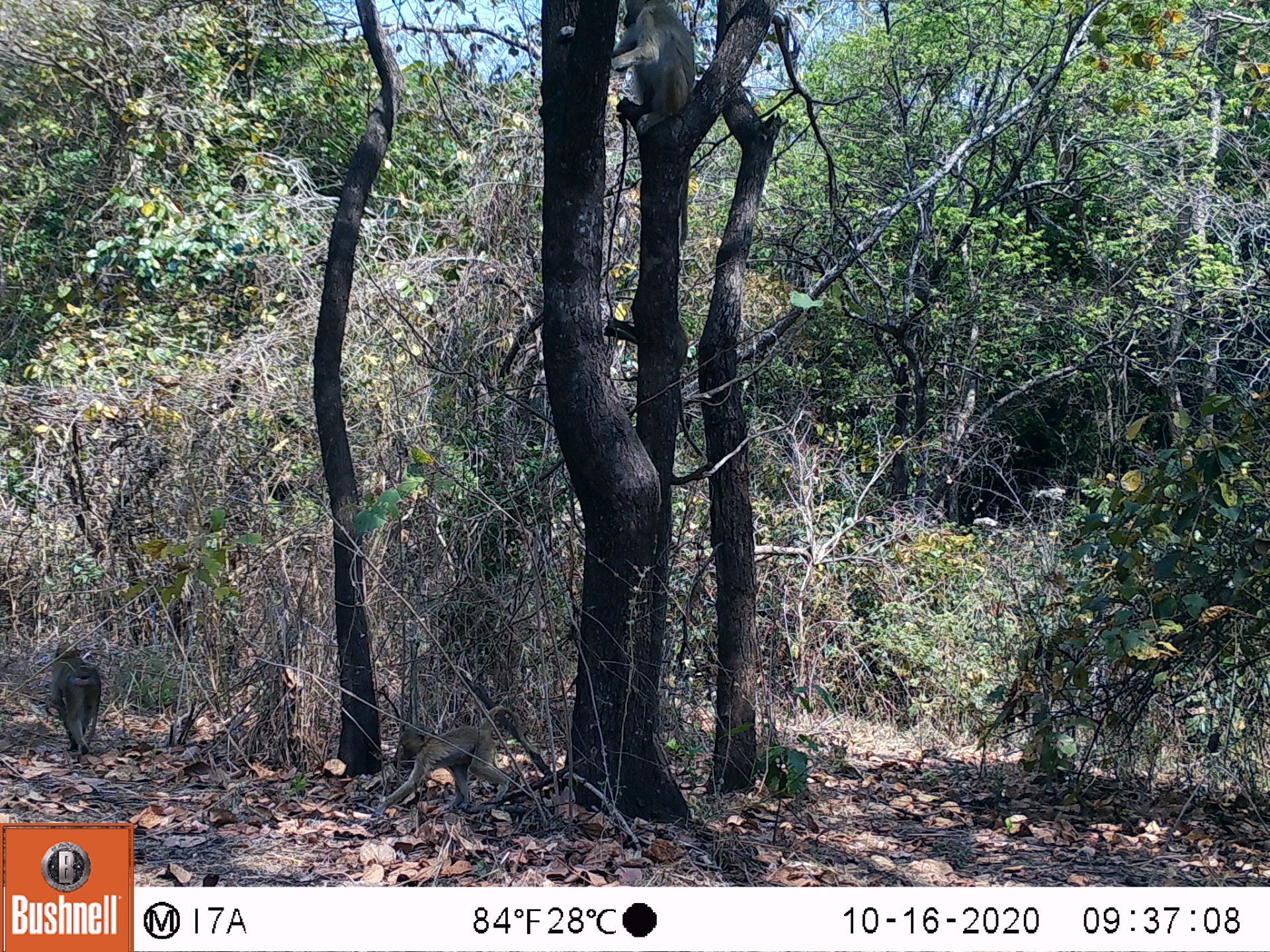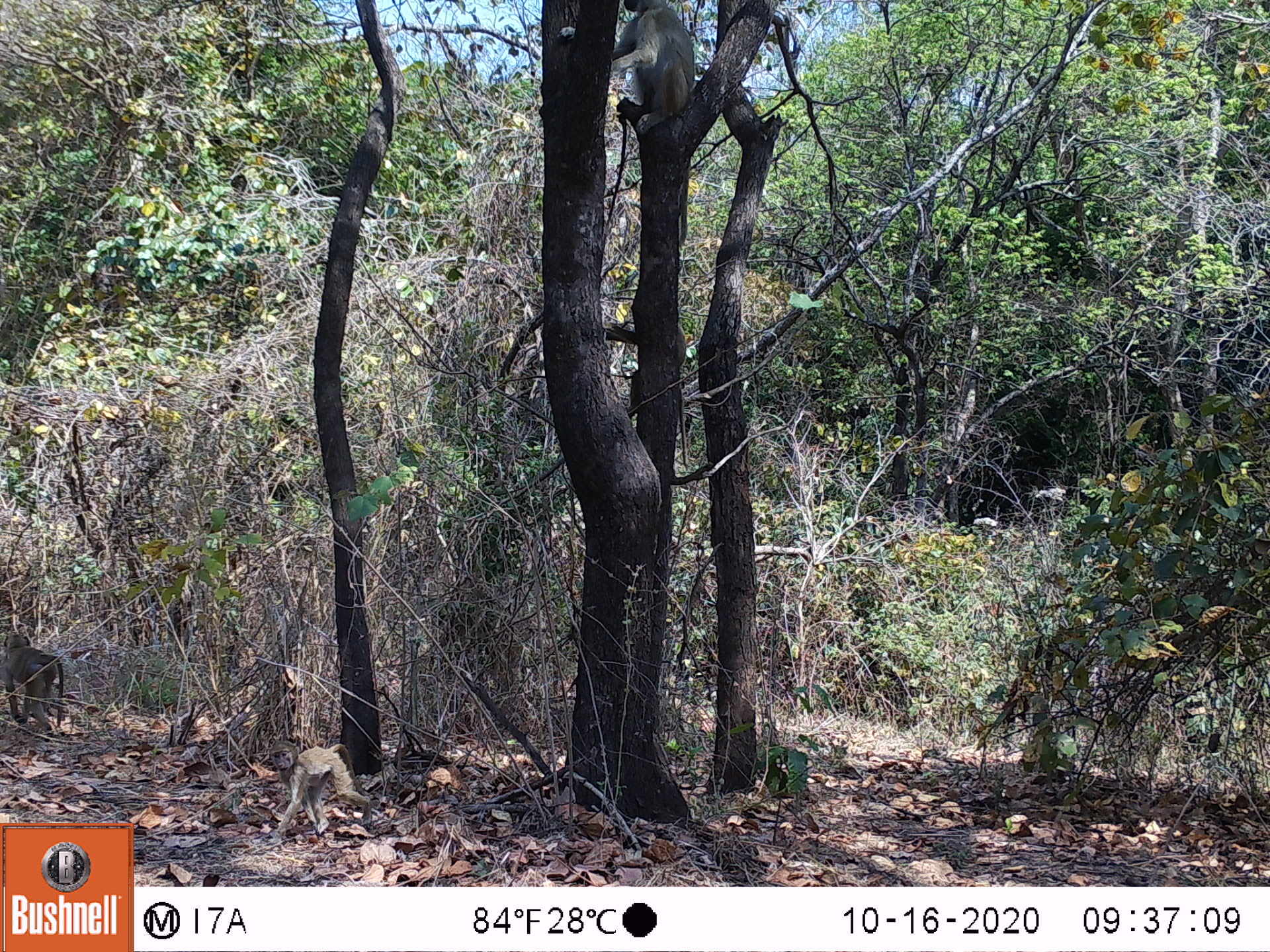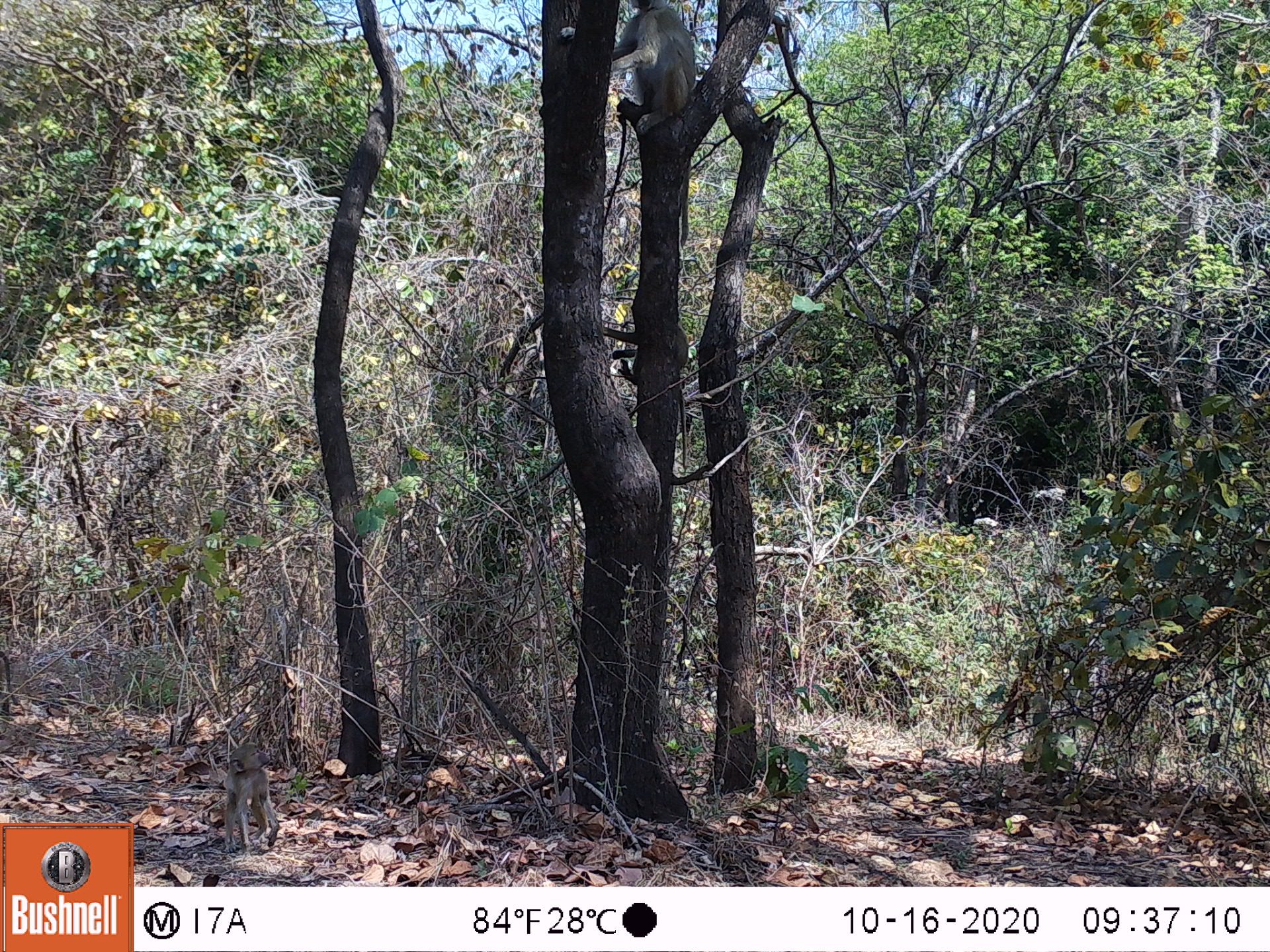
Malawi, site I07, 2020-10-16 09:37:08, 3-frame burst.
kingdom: Animalia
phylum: Chordata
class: Mammalia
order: Primates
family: Cercopithecidae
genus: Papio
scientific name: Papio cynocephalus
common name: yellow baboon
Yellow baboon (Papio cynocephalus), count 3.